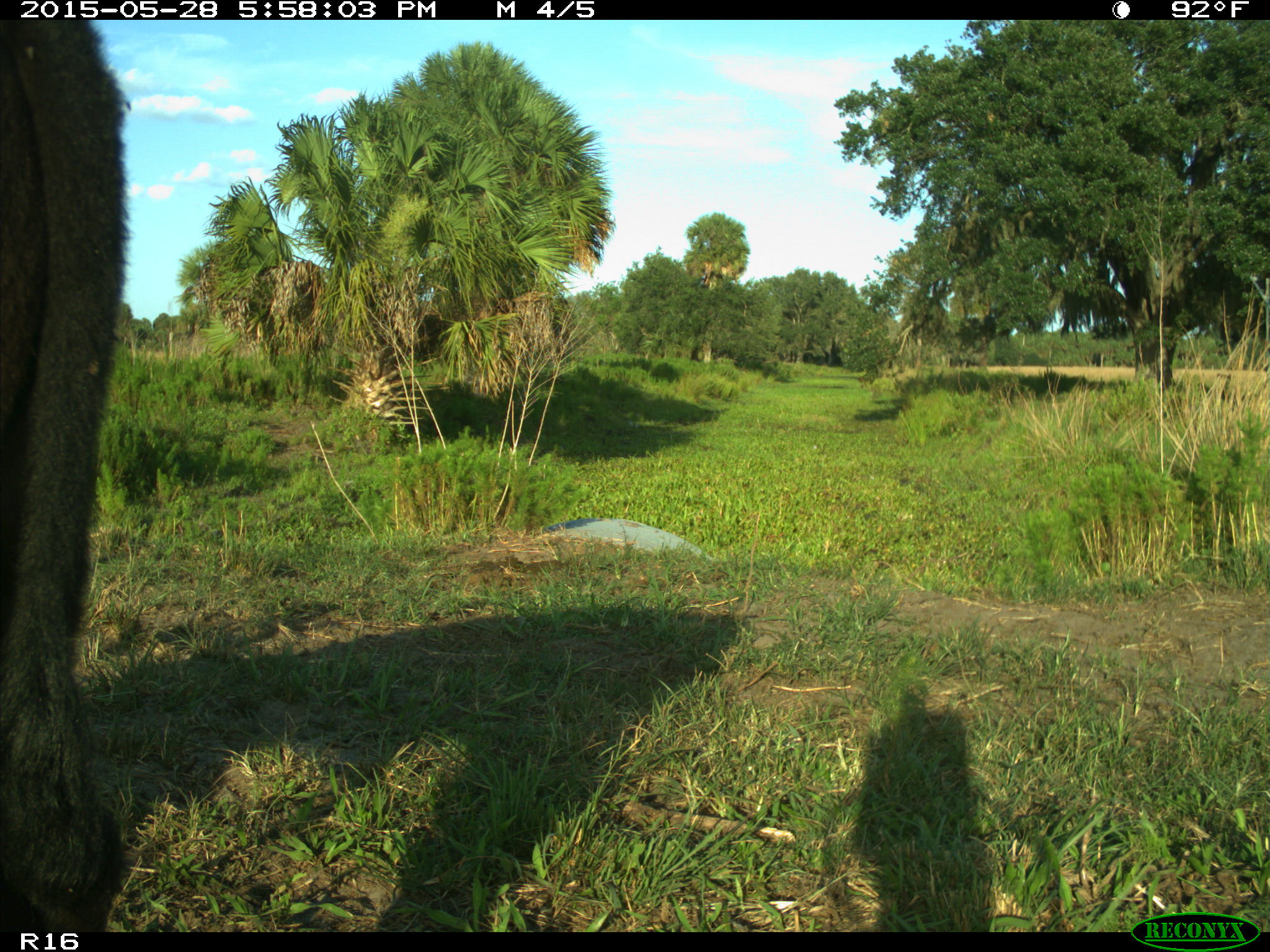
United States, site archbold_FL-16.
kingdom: Animalia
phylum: Chordata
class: Mammalia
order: Artiodactyla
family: Bovidae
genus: Bos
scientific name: Bos taurus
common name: domestic cow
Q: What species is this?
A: Bos taurus (domestic cow).